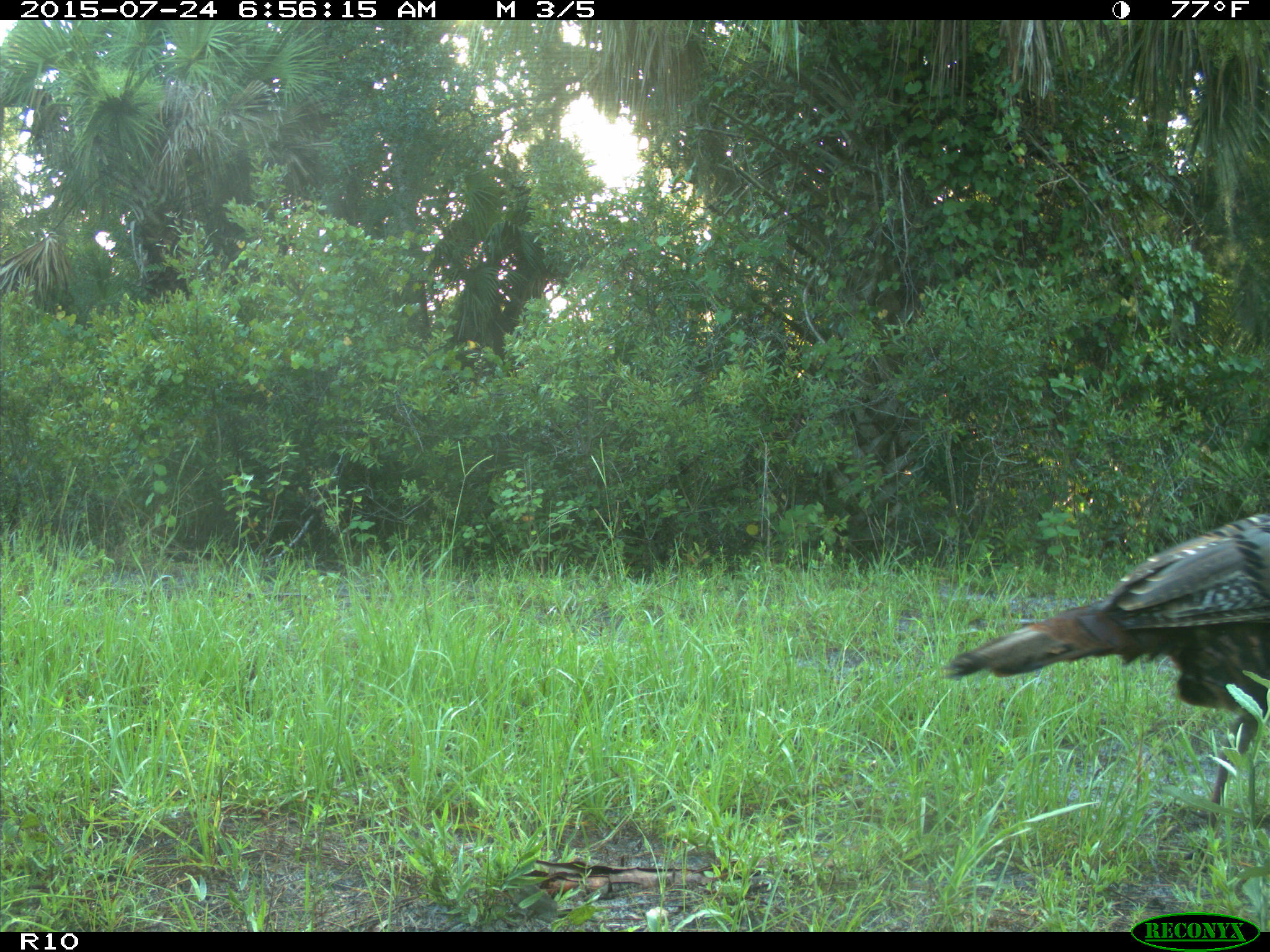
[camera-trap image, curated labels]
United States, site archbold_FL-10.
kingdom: Animalia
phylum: Chordata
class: Aves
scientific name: Aves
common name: birds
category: unidentified bird